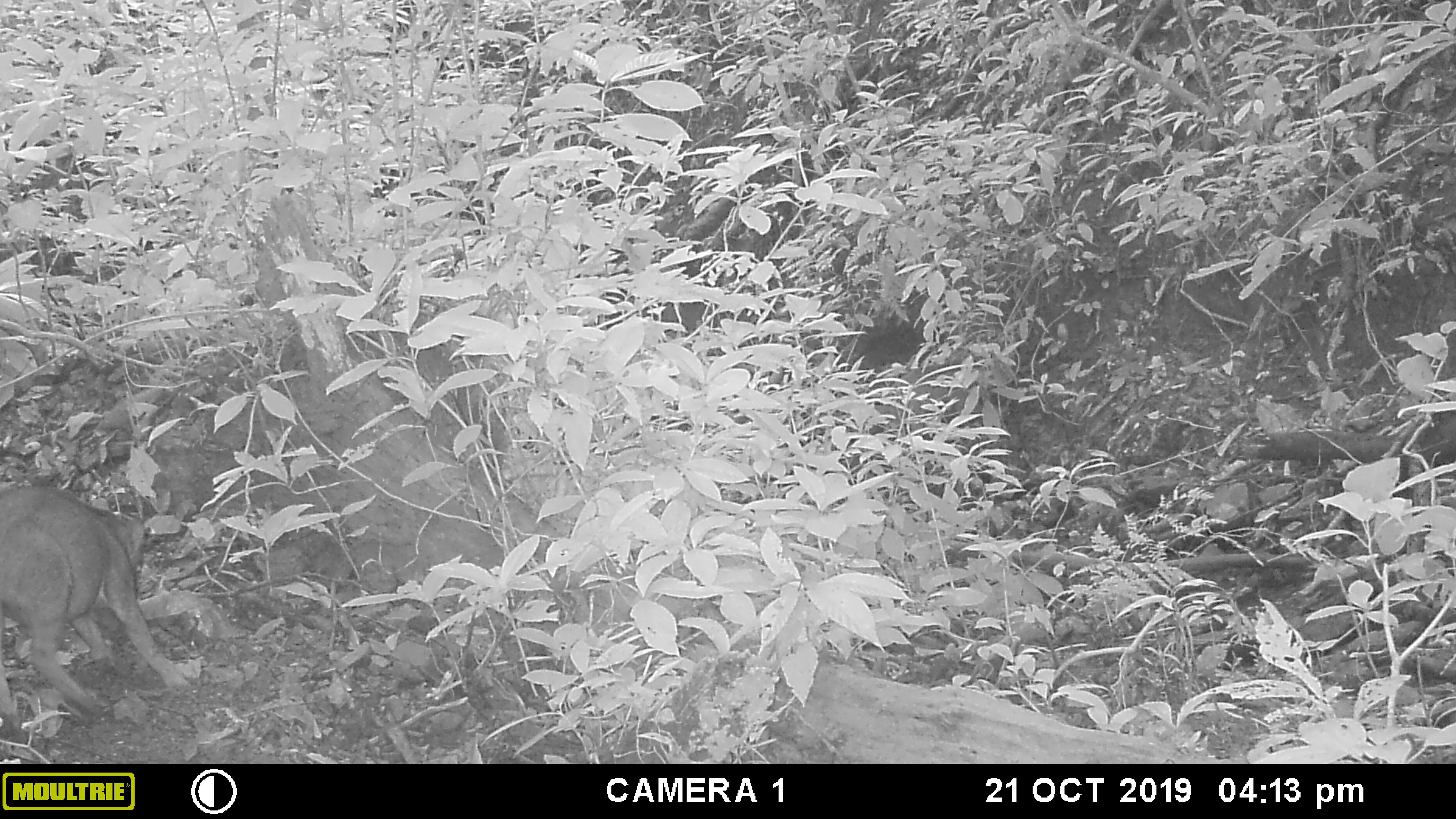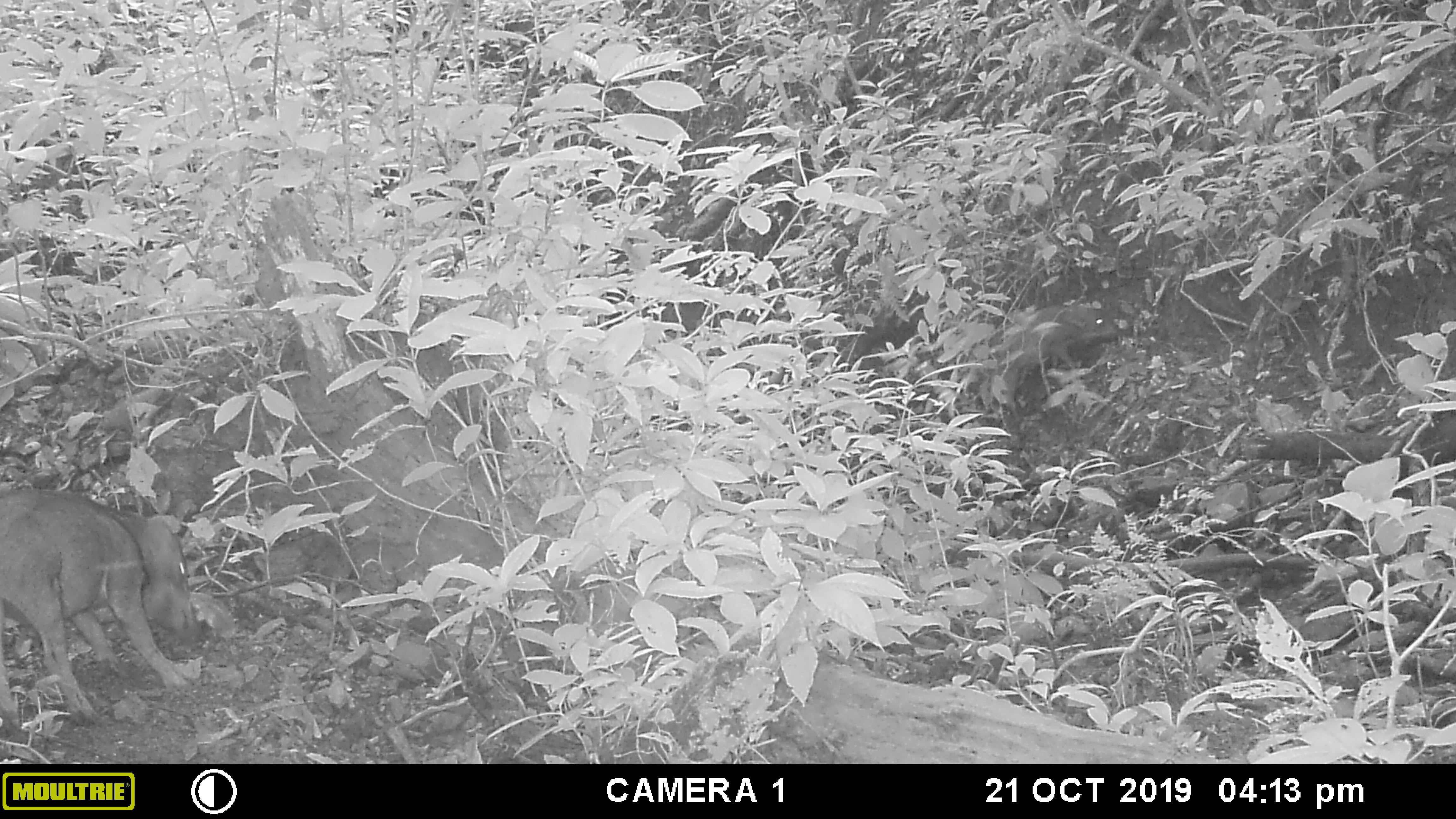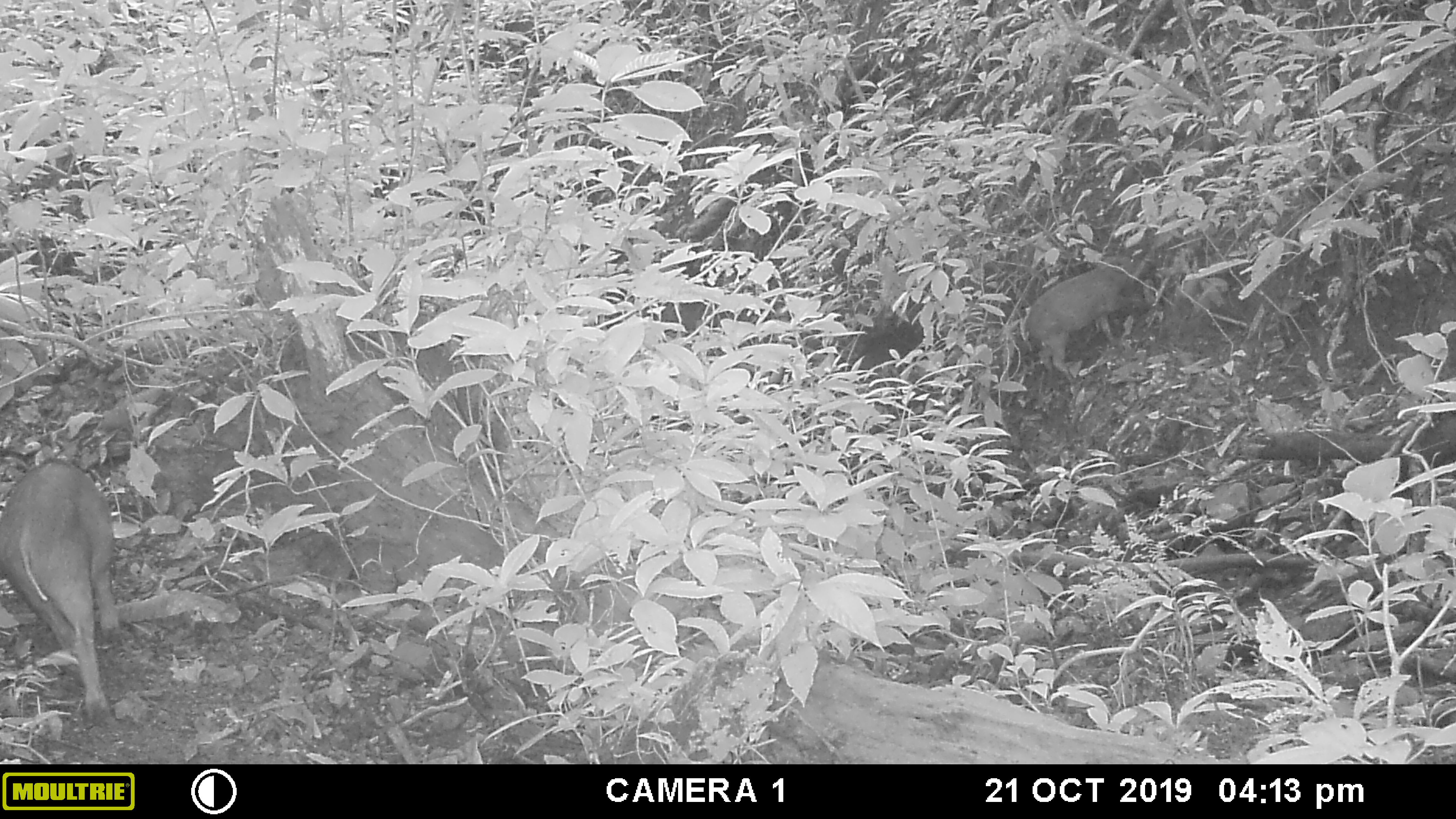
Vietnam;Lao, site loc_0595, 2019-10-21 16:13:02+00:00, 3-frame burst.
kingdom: Animalia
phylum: Chordata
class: Mammalia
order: Artiodactyla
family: Suidae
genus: Sus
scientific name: Sus scrofa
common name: eurasian wild pig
Eurasian wild pig (Sus scrofa). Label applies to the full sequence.